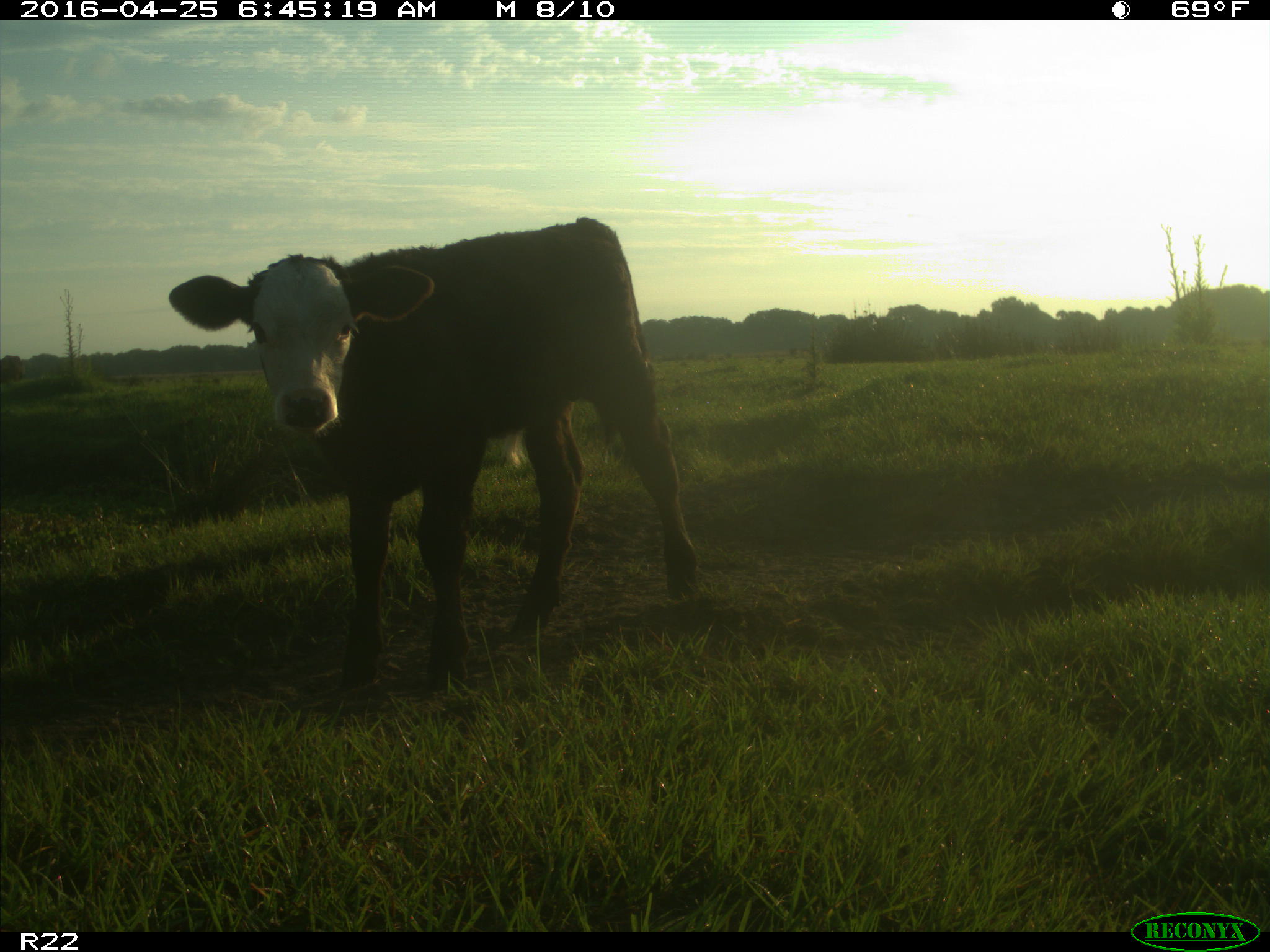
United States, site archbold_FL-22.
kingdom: Animalia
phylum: Chordata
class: Mammalia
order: Artiodactyla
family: Bovidae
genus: Bos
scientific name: Bos taurus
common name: domestic cow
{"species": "Bos taurus (domestic cow)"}